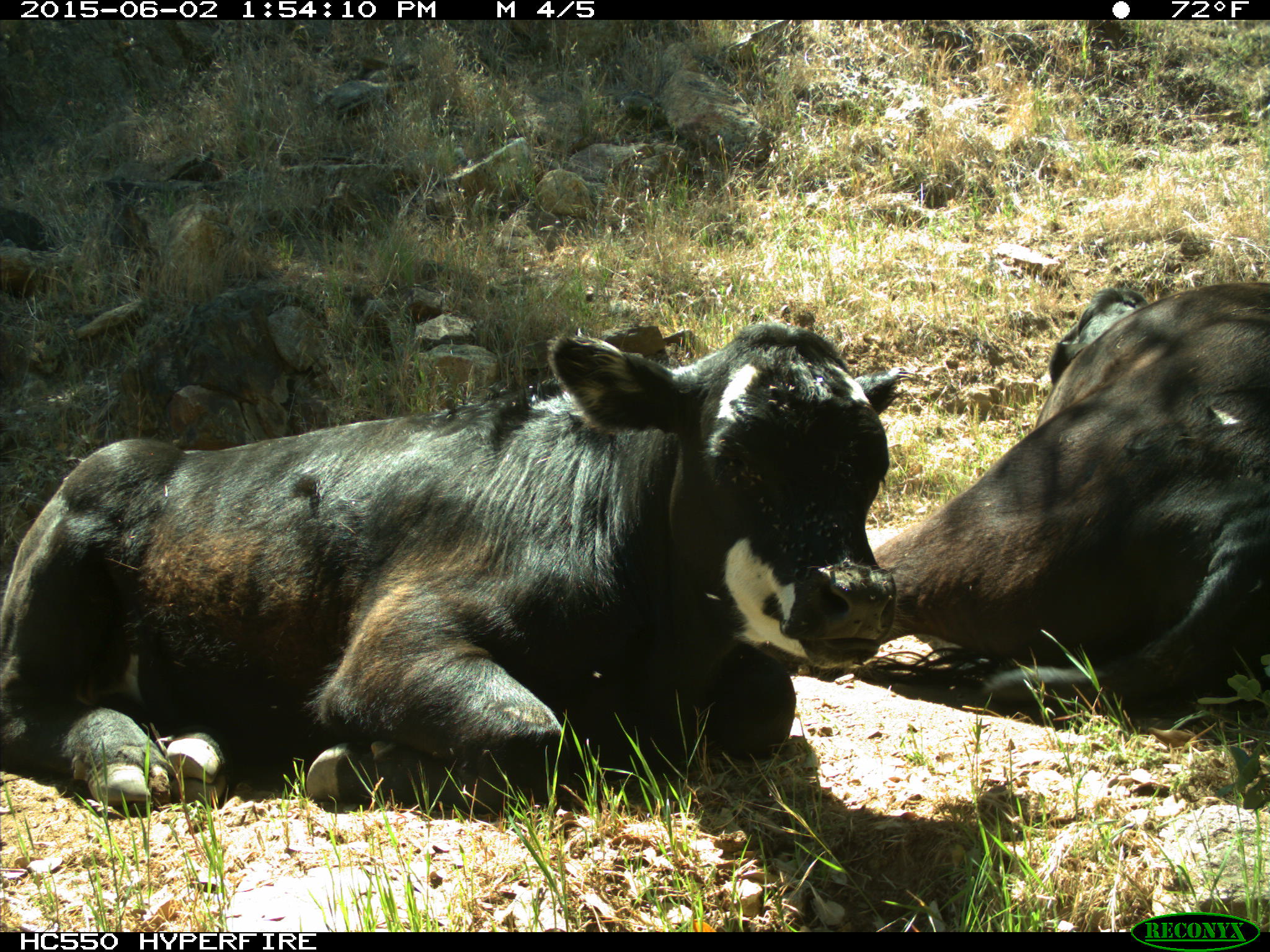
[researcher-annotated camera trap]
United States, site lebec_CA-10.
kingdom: Animalia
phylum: Chordata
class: Mammalia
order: Artiodactyla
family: Bovidae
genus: Bos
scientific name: Bos taurus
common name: domestic cow